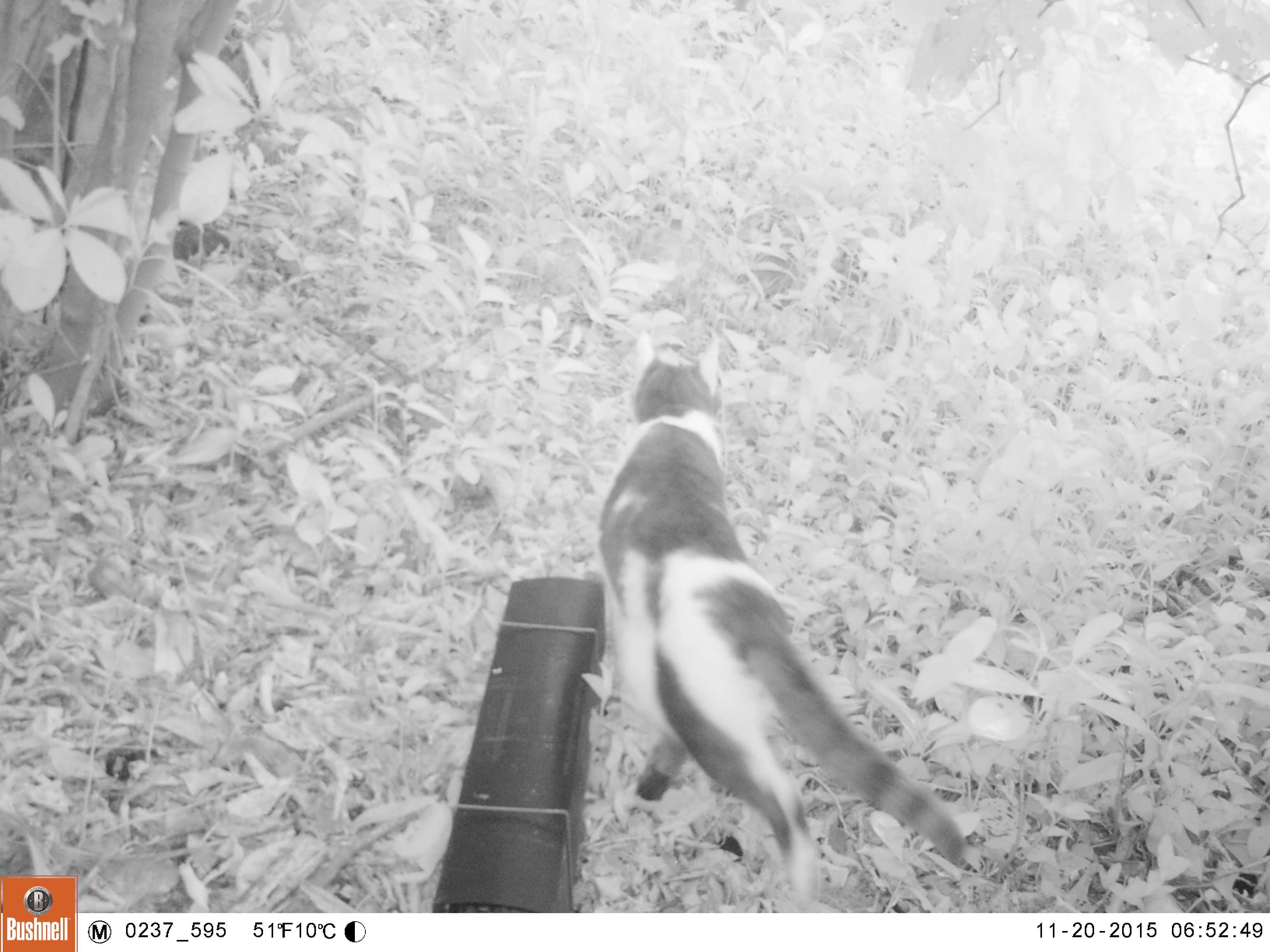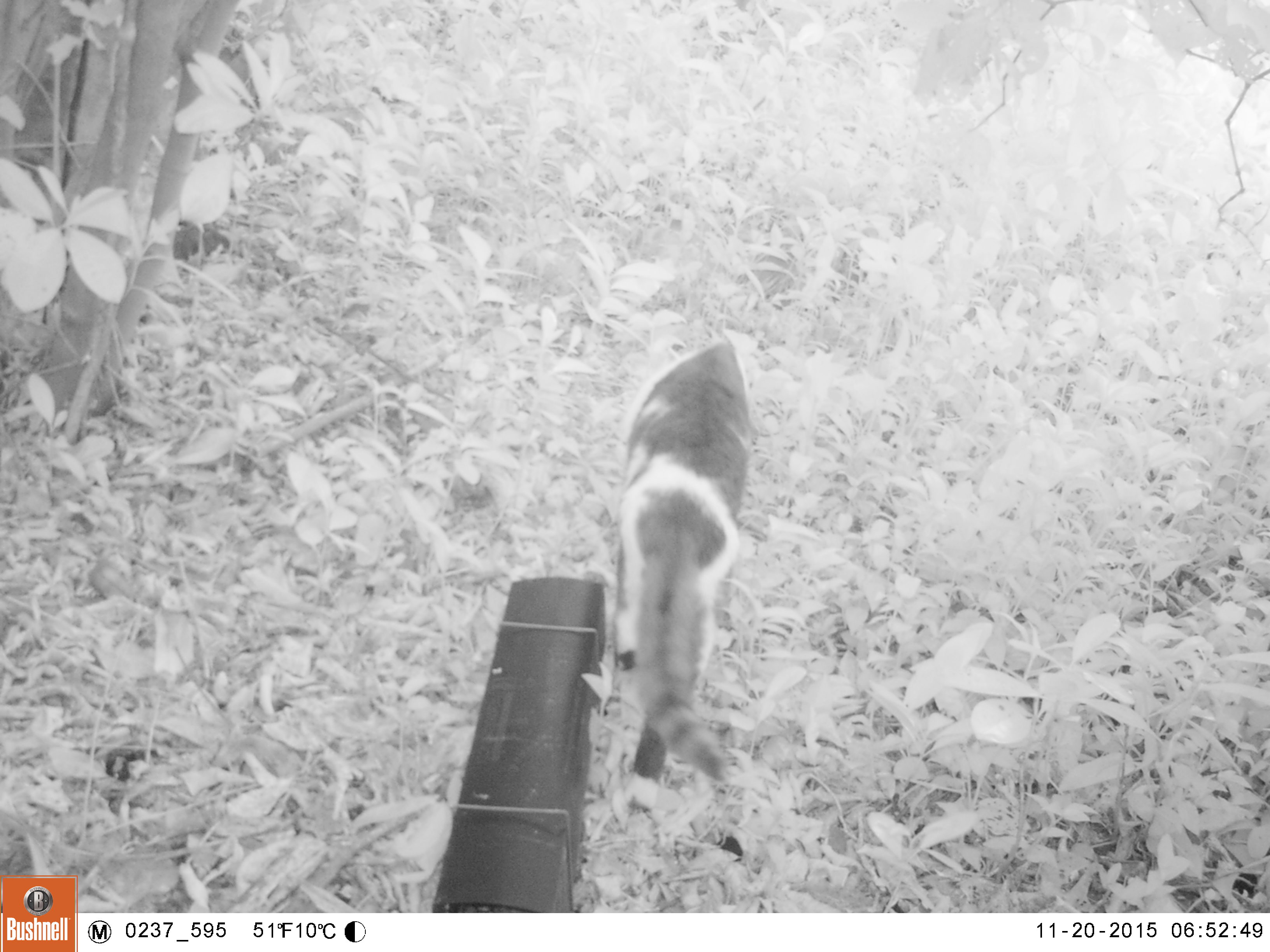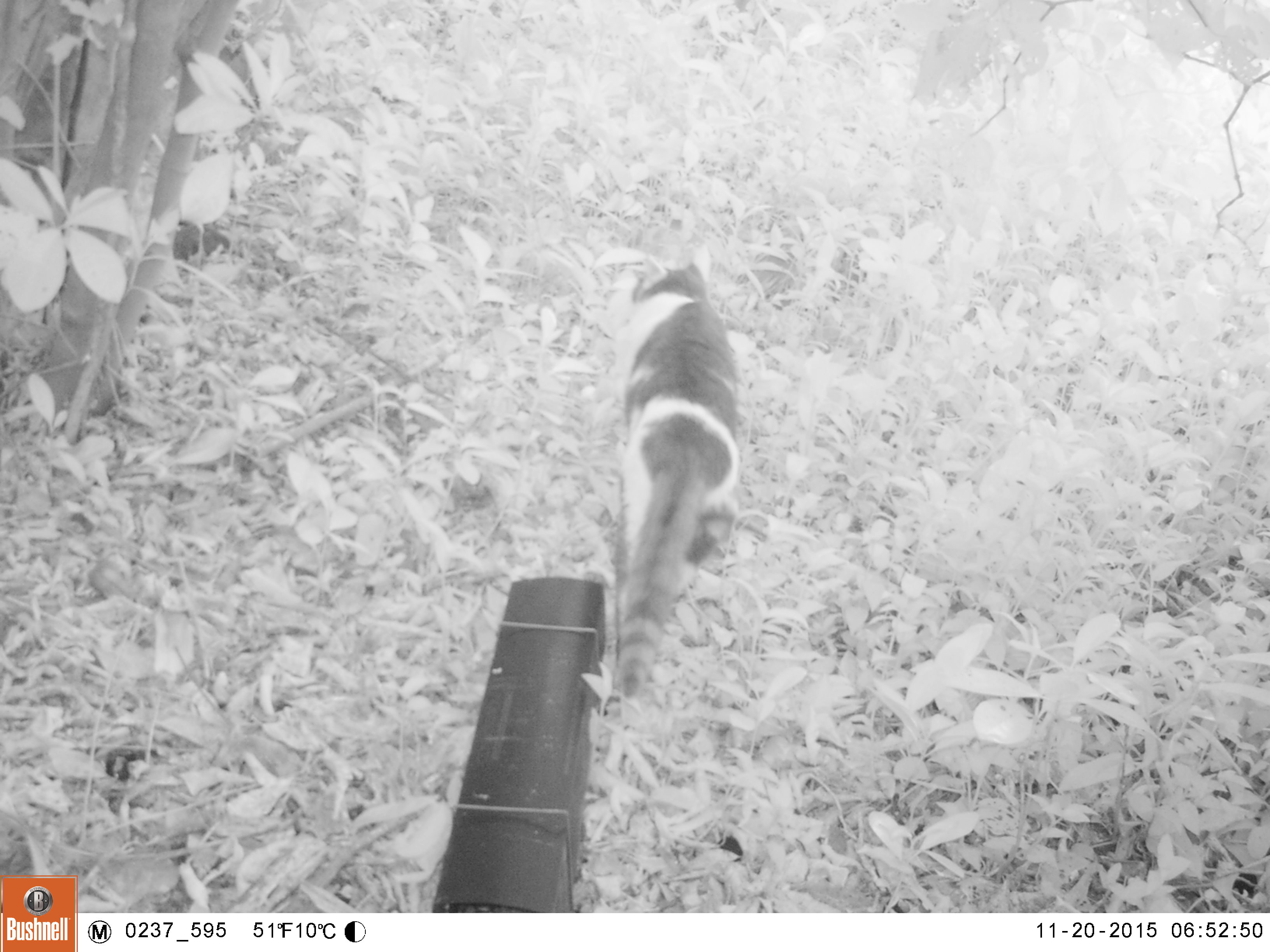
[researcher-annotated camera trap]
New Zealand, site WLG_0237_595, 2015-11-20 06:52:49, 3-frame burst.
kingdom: Animalia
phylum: Chordata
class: Mammalia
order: Carnivora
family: Felidae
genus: Felis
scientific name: Felis catus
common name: domestic cat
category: cat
Cat (domestic cat) (Felis catus).